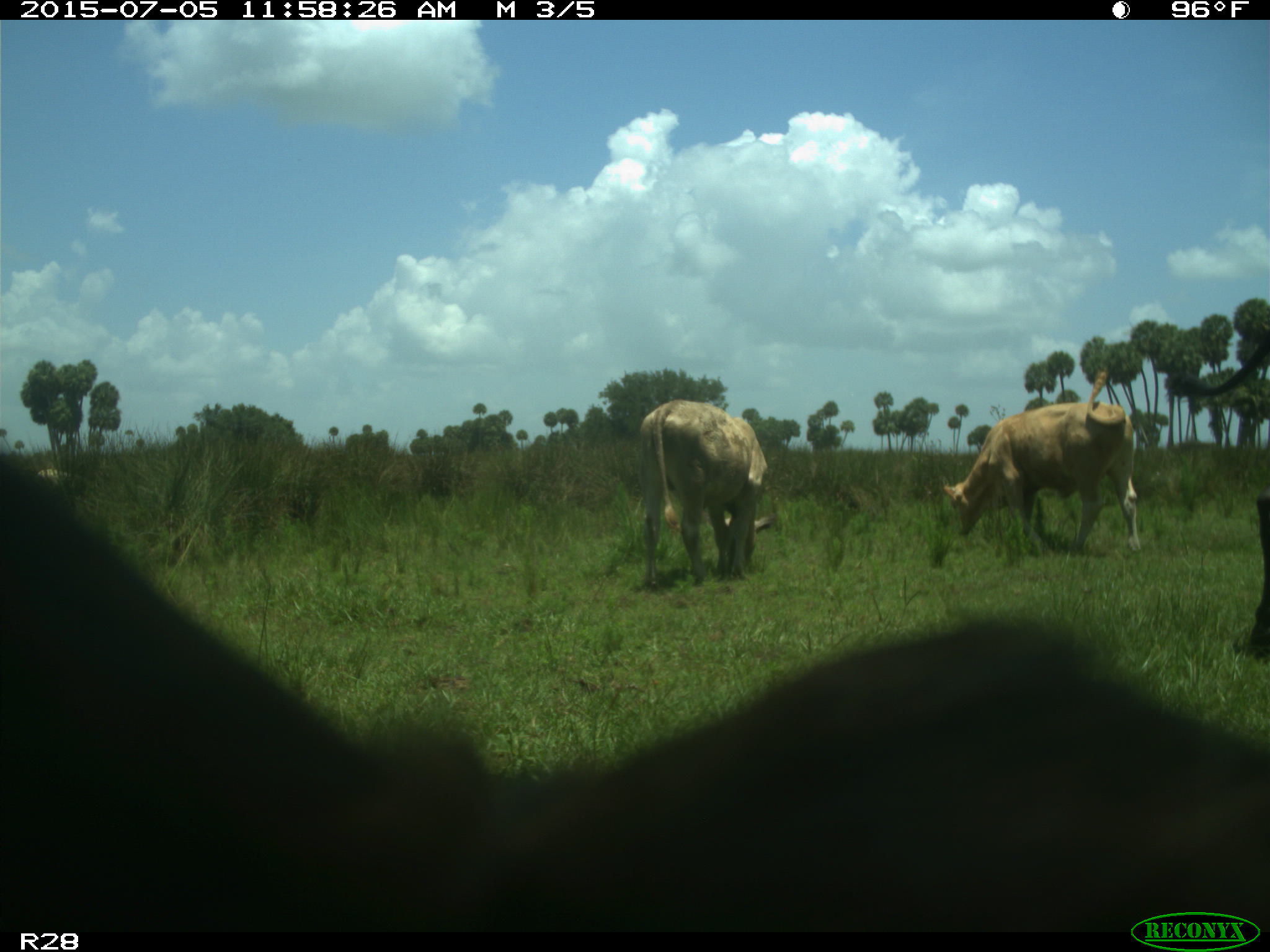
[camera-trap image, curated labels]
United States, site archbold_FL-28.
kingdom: Animalia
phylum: Chordata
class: Mammalia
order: Artiodactyla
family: Bovidae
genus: Bos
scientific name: Bos taurus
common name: domestic cow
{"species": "Bos taurus (domestic cow)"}